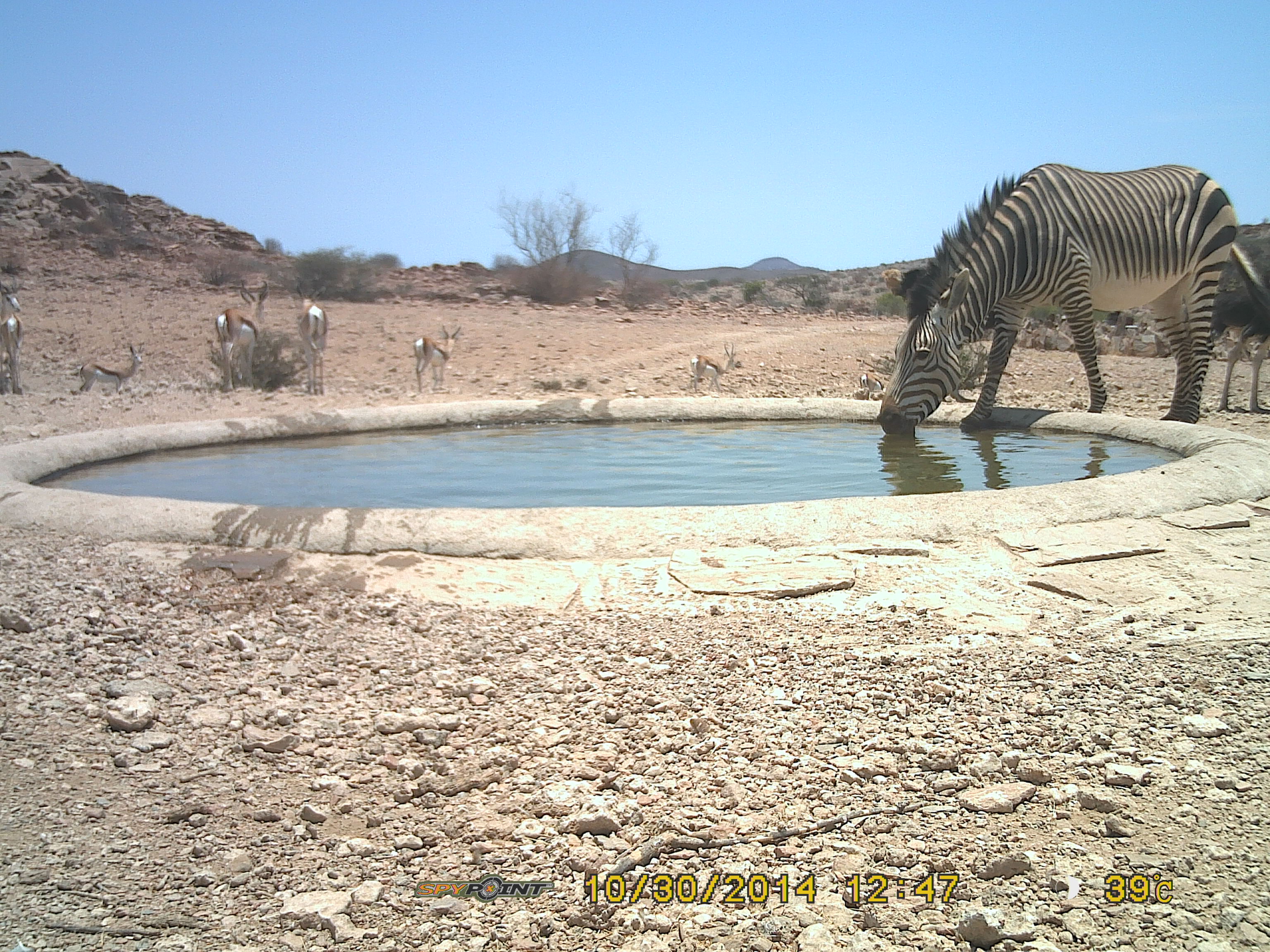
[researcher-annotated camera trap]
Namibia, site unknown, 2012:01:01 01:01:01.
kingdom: Animalia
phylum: Chordata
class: Mammalia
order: Perissodactyla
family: Equidae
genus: Equus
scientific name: Equus zebra hartmannae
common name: hartmann's mountain zebra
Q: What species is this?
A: Equus zebra hartmannae (hartmann's mountain zebra).